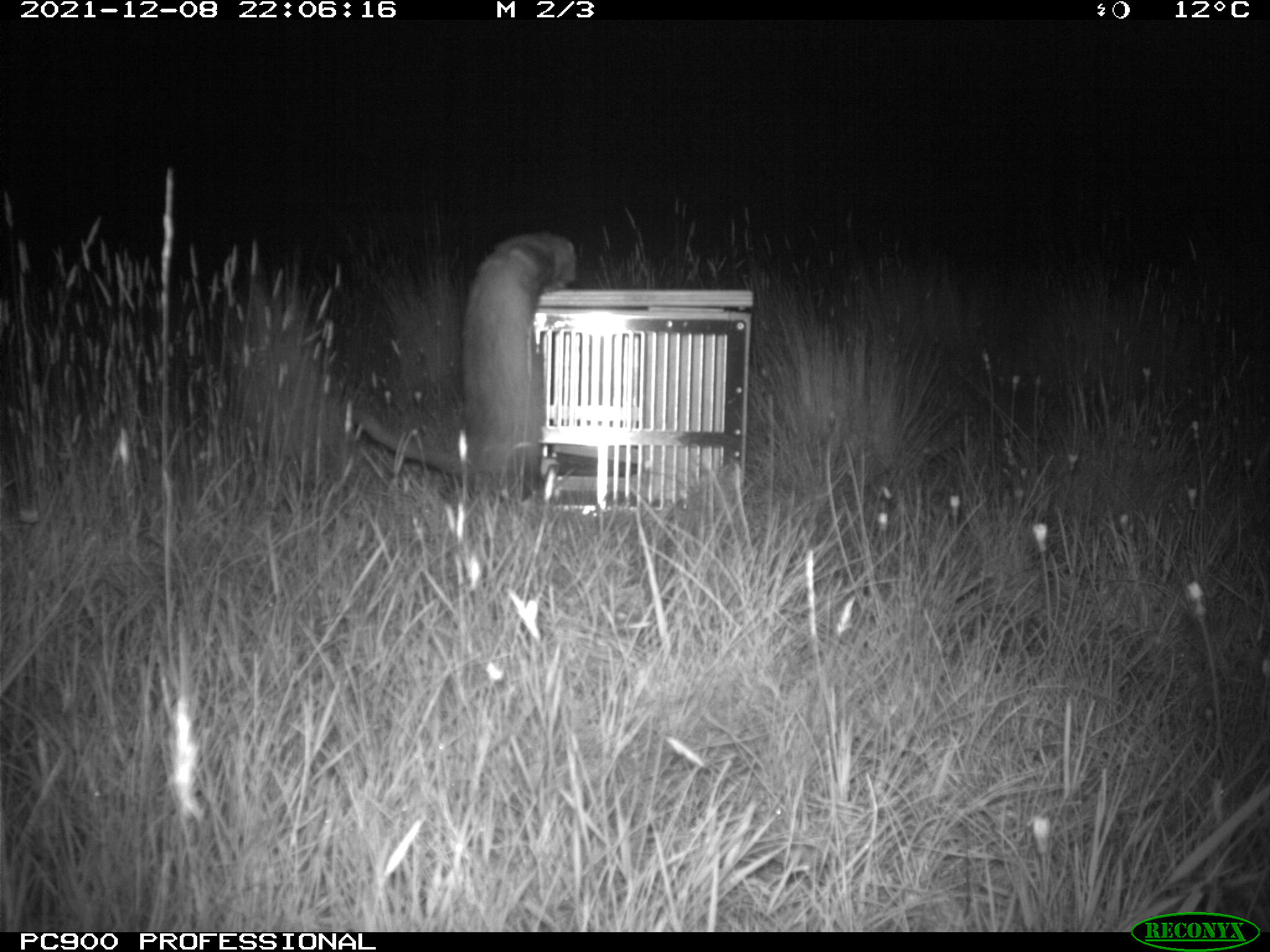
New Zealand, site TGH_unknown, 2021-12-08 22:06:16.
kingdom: Animalia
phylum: Chordata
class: Mammalia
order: Carnivora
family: Mustelidae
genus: Mustela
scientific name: Mustela furo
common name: ferret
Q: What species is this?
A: Ferret (Mustela furo).